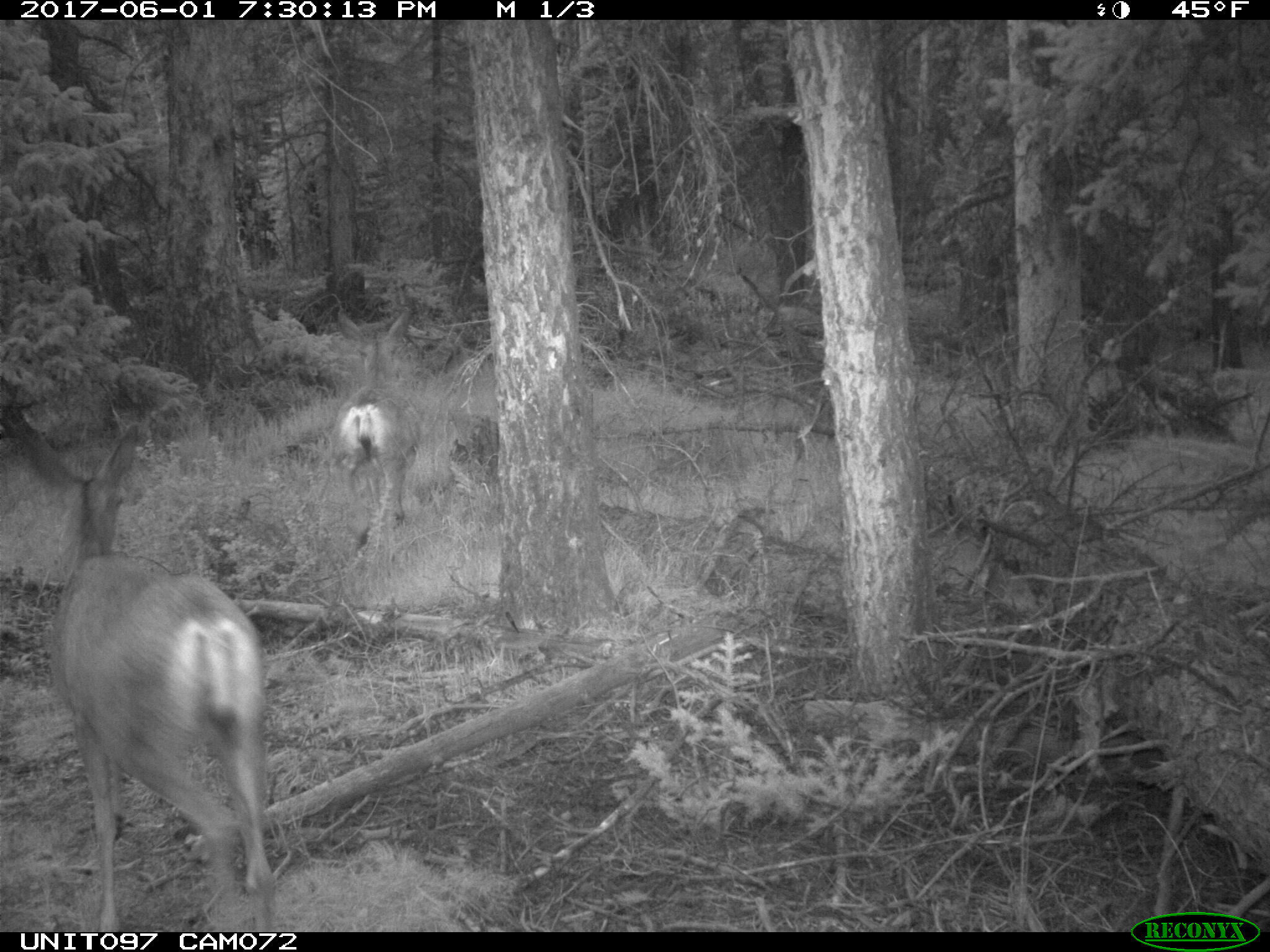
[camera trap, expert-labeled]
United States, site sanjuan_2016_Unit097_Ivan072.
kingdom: Animalia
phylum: Chordata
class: Mammalia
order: Artiodactyla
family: Cervidae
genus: Odocoileus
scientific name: Odocoileus hemionus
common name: mule deer